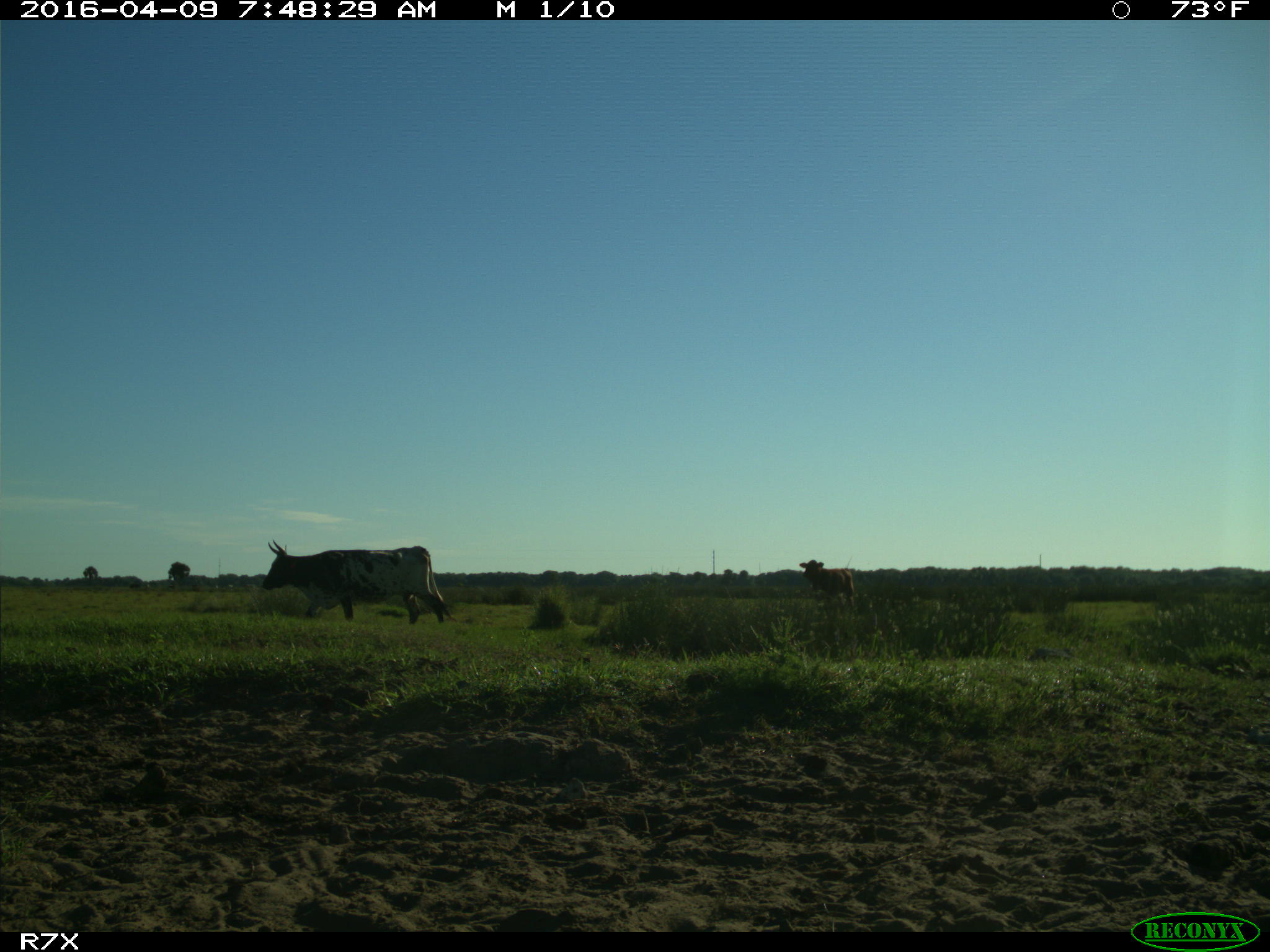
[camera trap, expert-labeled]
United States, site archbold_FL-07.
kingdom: Animalia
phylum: Chordata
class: Mammalia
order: Artiodactyla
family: Bovidae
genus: Bos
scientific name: Bos taurus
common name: domestic cow